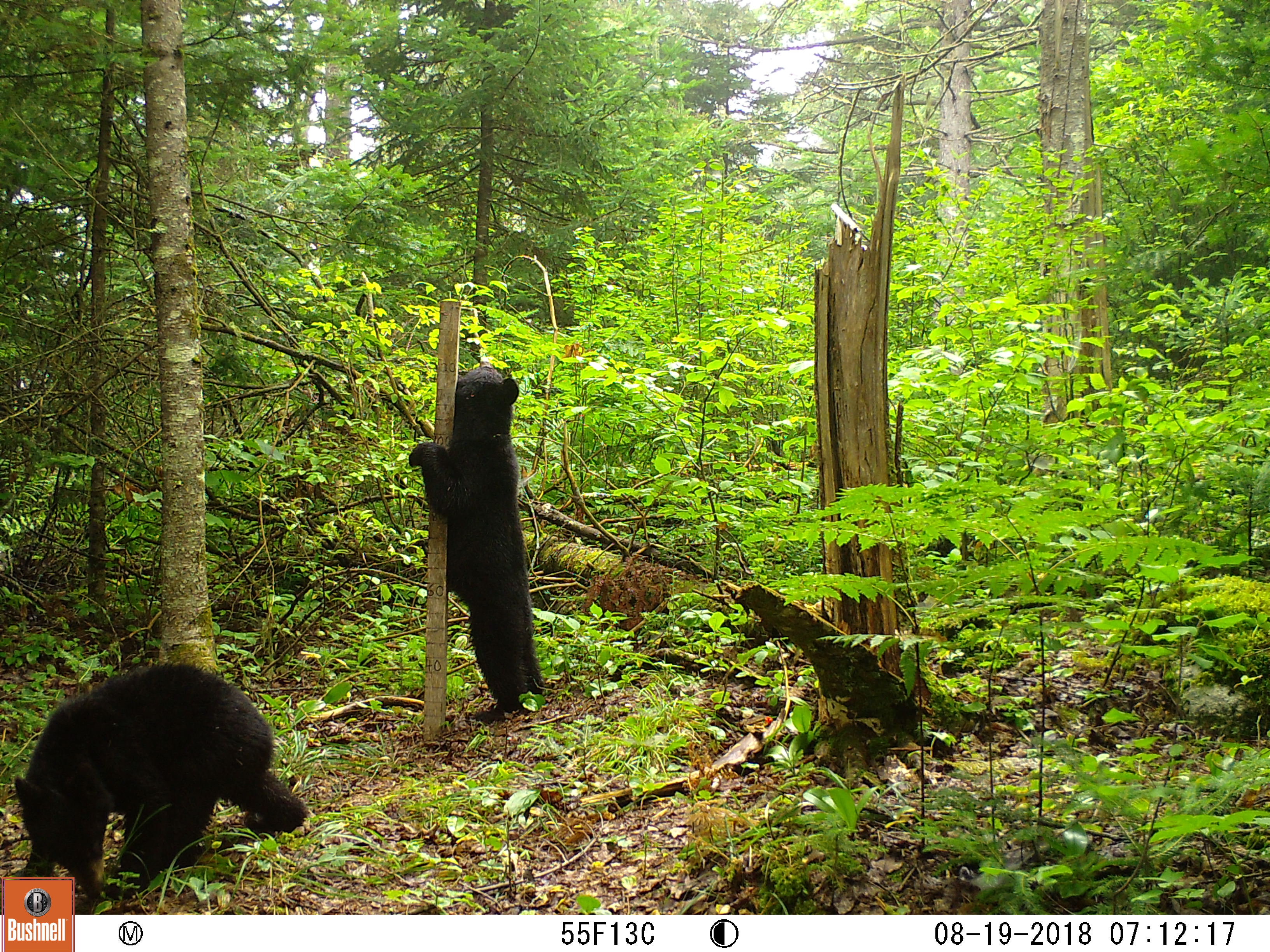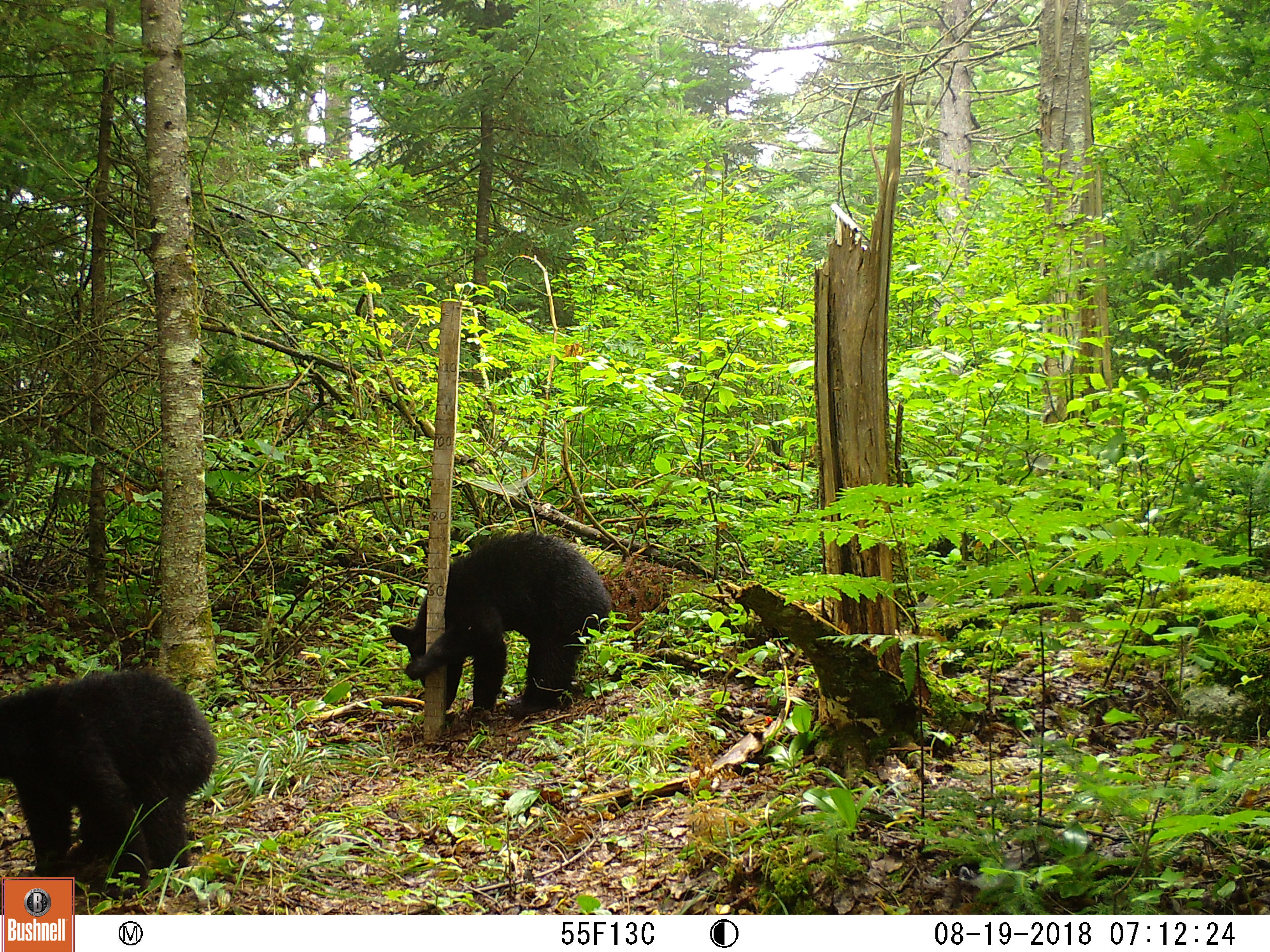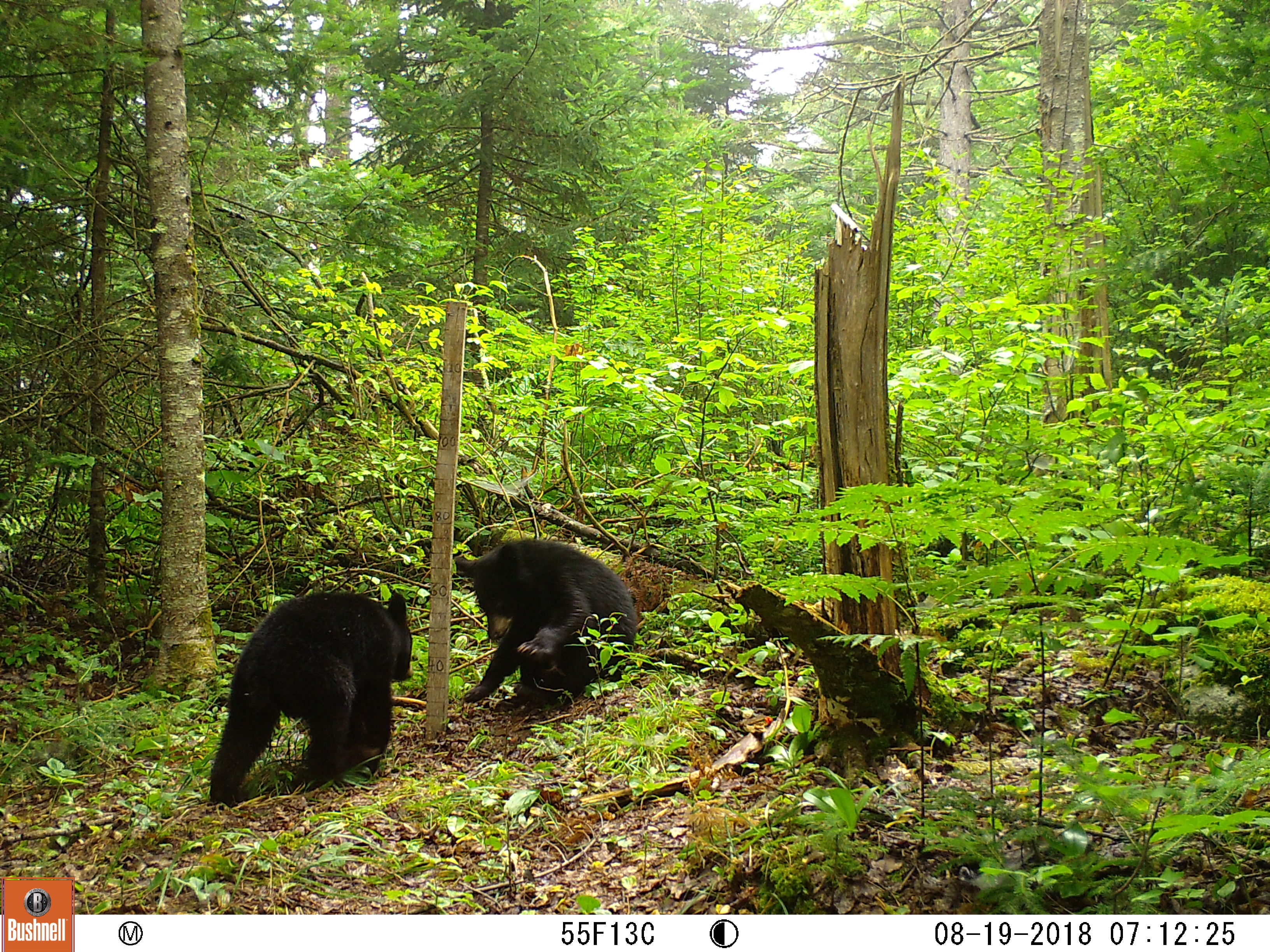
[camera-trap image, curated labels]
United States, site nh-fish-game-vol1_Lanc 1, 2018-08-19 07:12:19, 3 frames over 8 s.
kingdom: Animalia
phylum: Chordata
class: Mammalia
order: Carnivora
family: Ursidae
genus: Ursus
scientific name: Ursus americanus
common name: black bear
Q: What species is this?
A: Black bear (Ursus americanus).